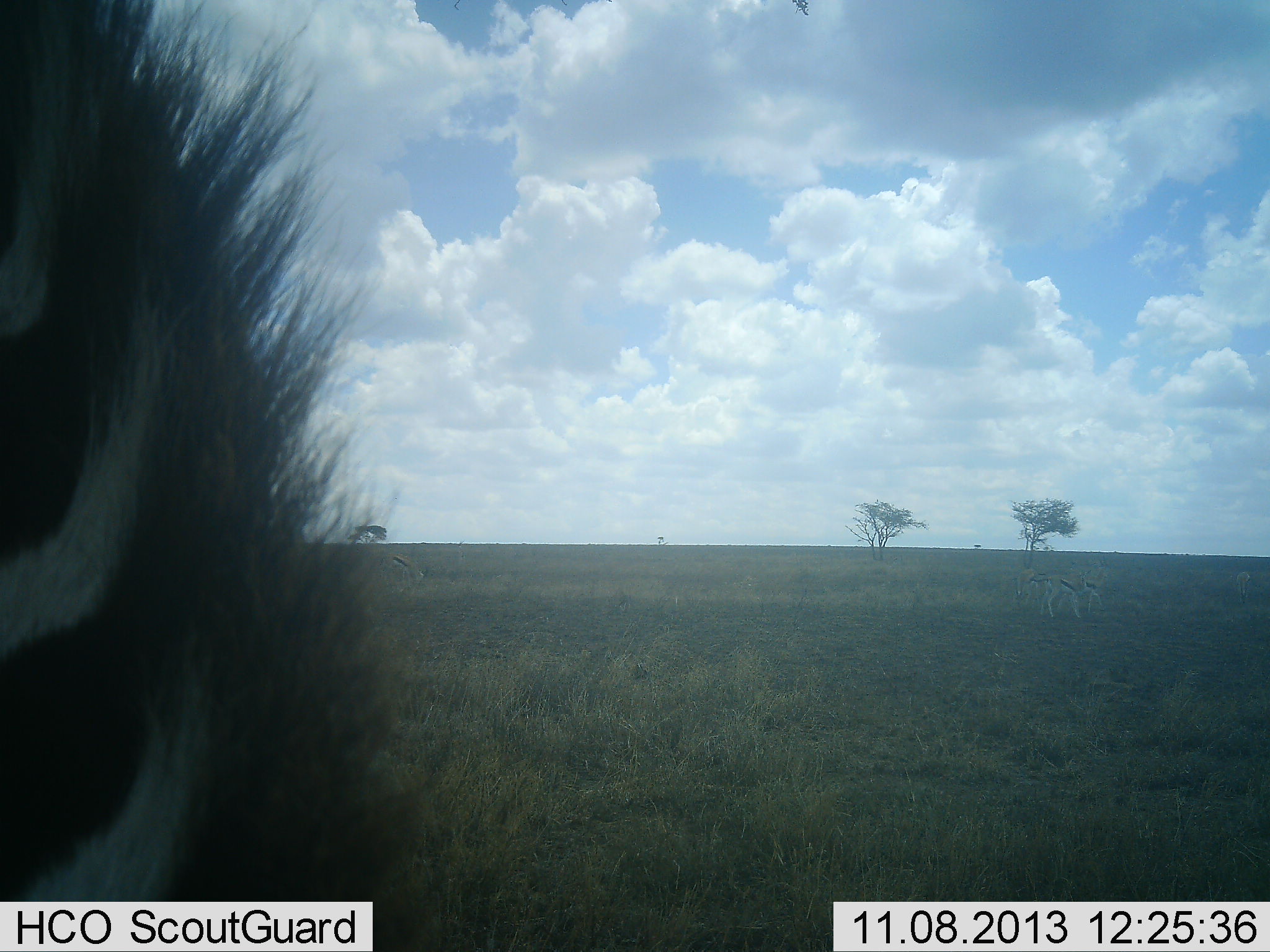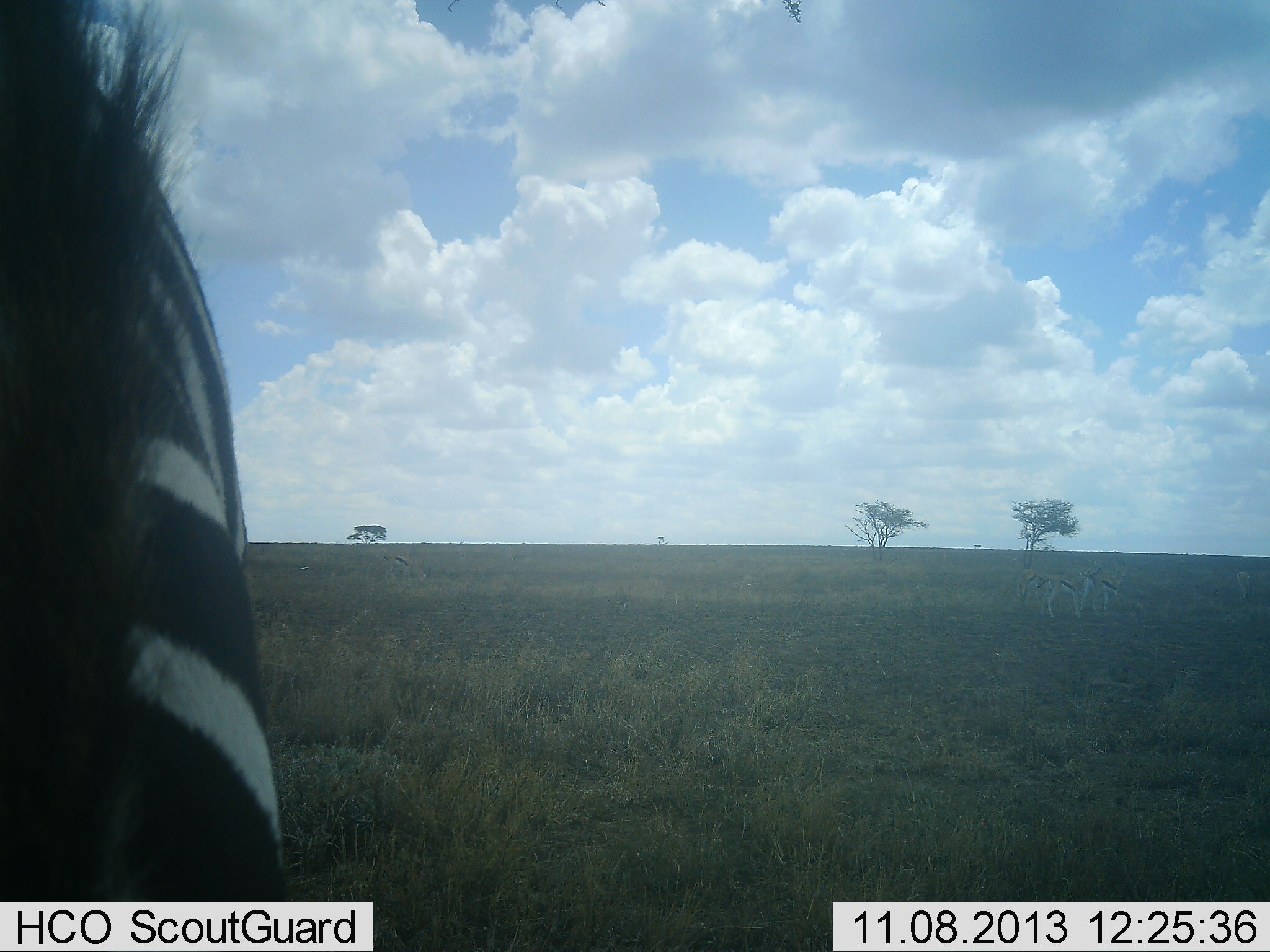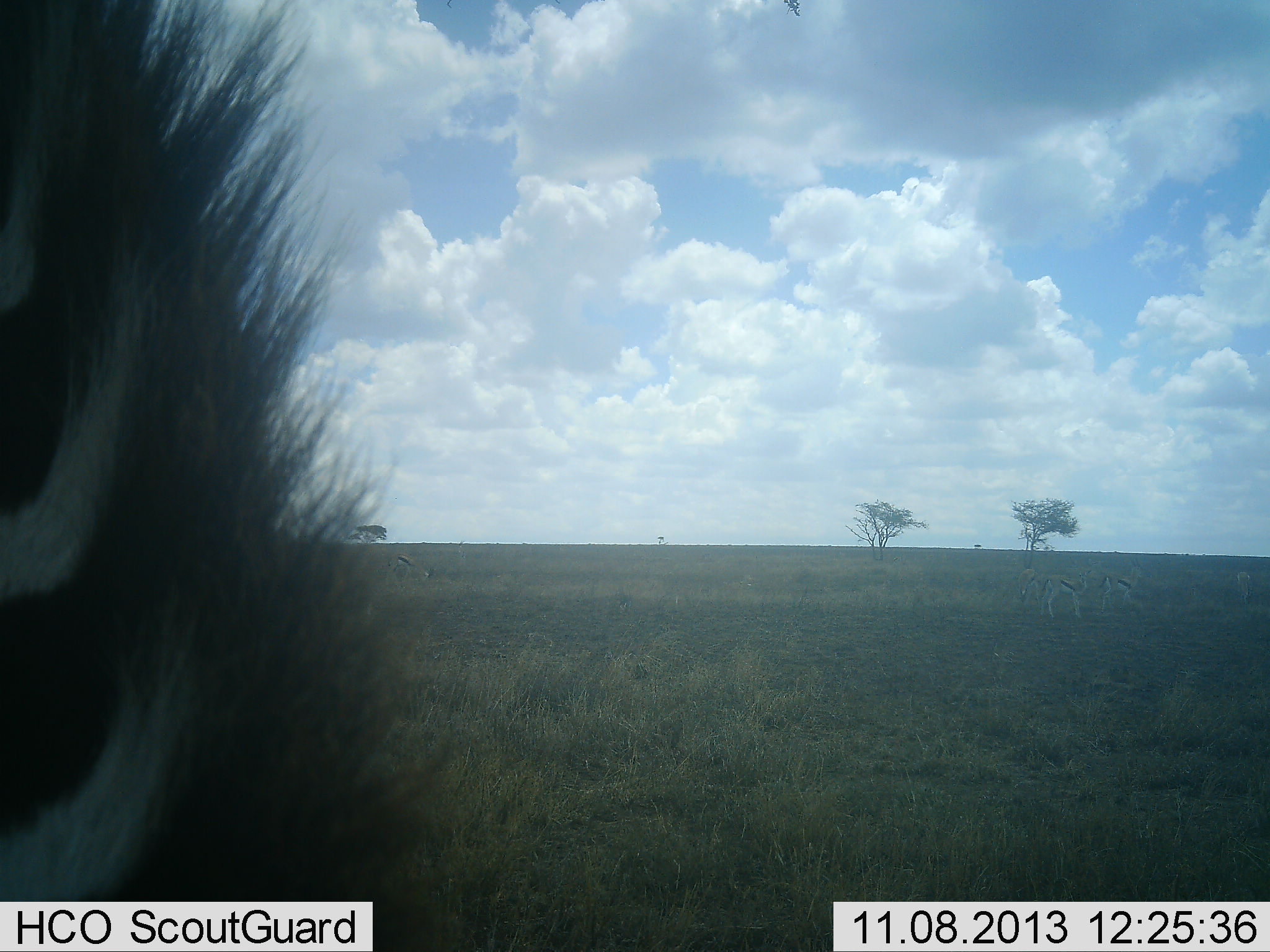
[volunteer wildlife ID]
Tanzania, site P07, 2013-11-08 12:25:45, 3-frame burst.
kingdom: Animalia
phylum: Chordata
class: Mammalia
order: Perissodactyla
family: Equidae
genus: Equus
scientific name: Equus quagga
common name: plains zebra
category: zebra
Zebra (plains zebra) (Equus quagga), count 1. Behavior (volunteer vote fractions): standing 62%, resting 0%, moving 15%, interacting 0%. Young present (vote fraction): 0%. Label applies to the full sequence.